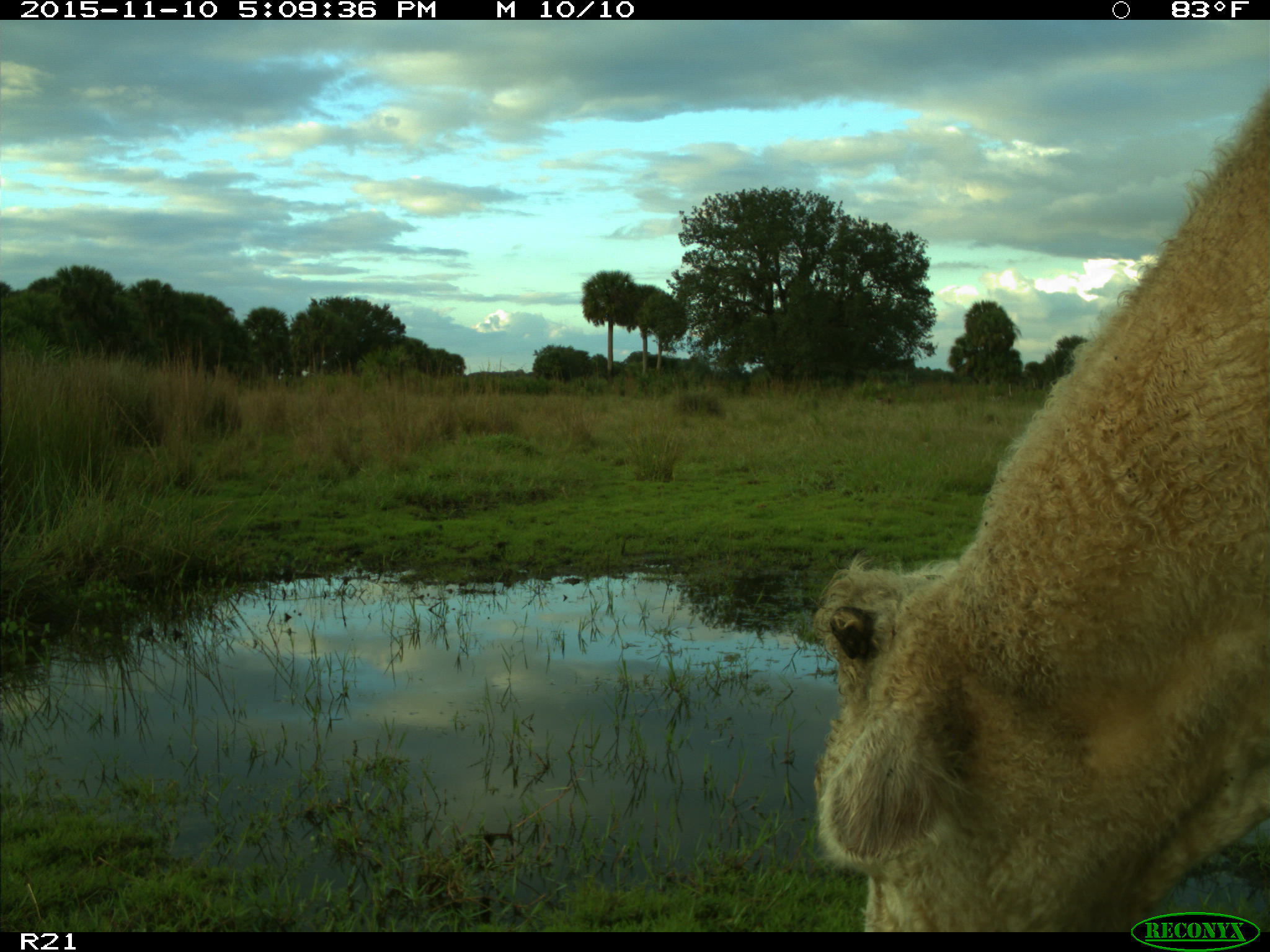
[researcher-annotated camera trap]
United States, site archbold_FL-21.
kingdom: Animalia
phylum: Chordata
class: Mammalia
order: Artiodactyla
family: Bovidae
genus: Bos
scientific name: Bos taurus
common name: domestic cow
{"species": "Bos taurus (domestic cow)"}